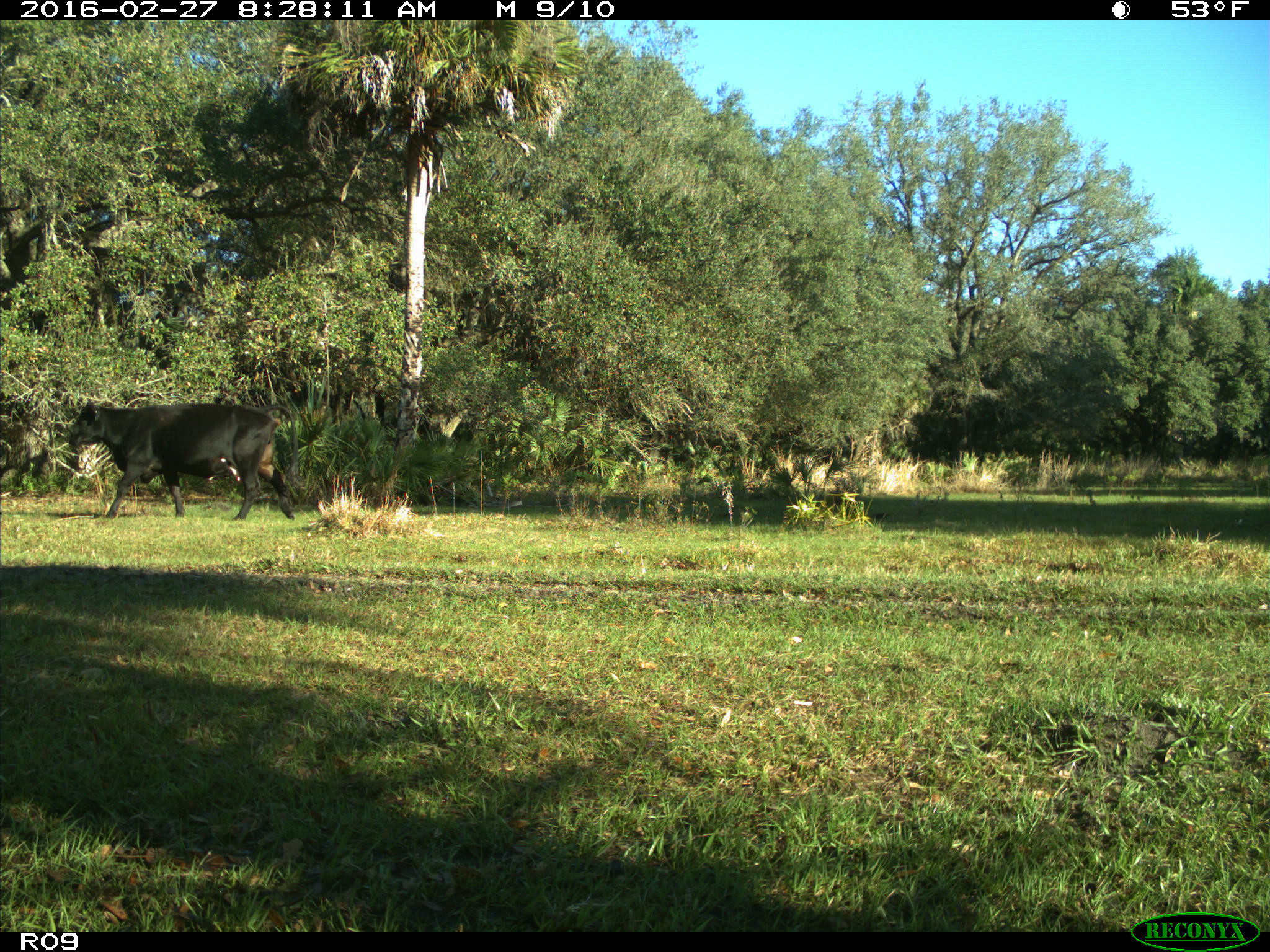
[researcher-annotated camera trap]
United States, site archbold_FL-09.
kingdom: Animalia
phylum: Chordata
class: Mammalia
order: Artiodactyla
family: Bovidae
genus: Bos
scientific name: Bos taurus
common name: domestic cow